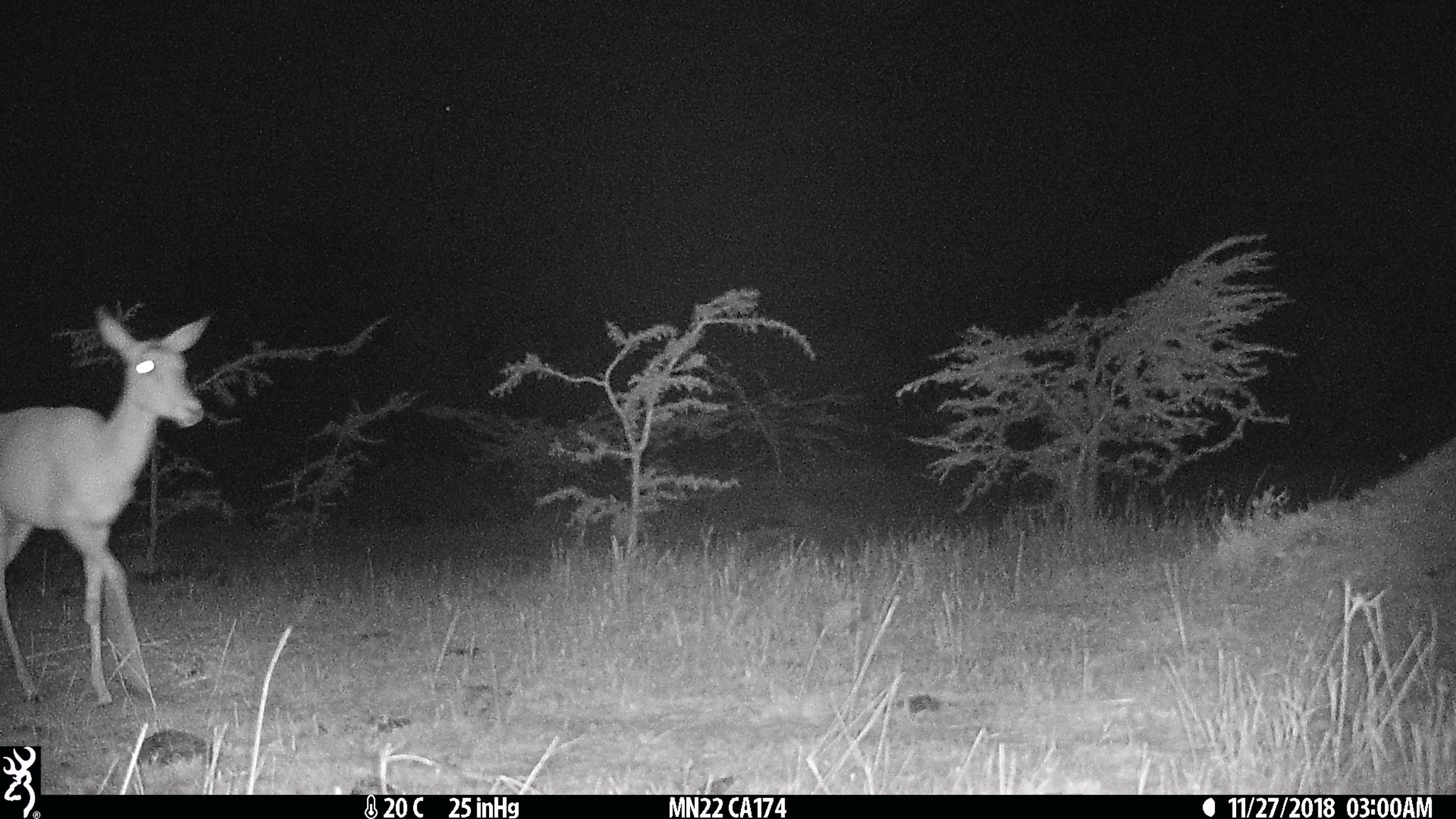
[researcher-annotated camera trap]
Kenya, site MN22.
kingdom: Animalia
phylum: Chordata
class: Mammalia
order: Artiodactyla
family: Bovidae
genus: Aepyceros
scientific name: Aepyceros melampus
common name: impala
Impala (Aepyceros melampus).